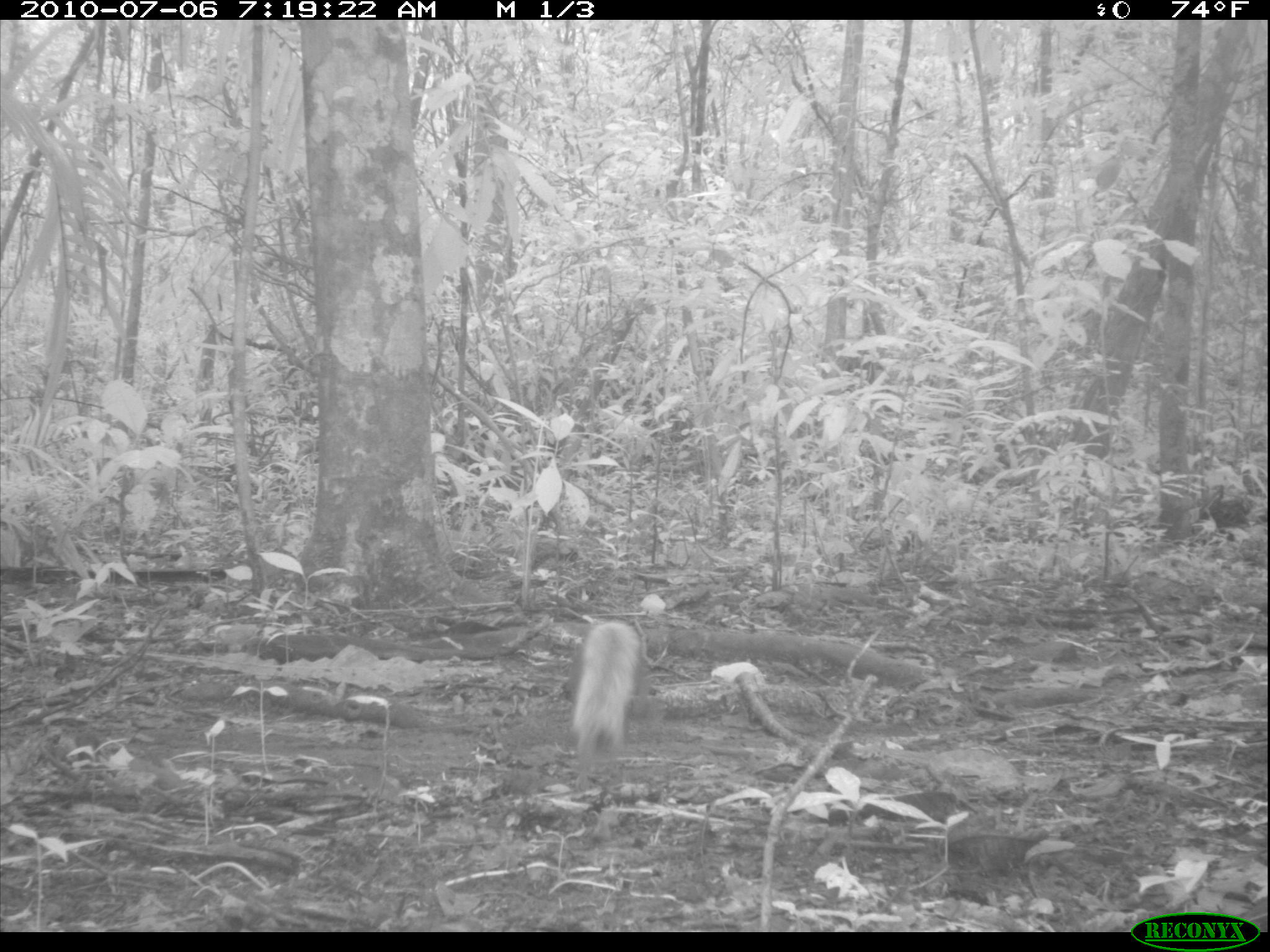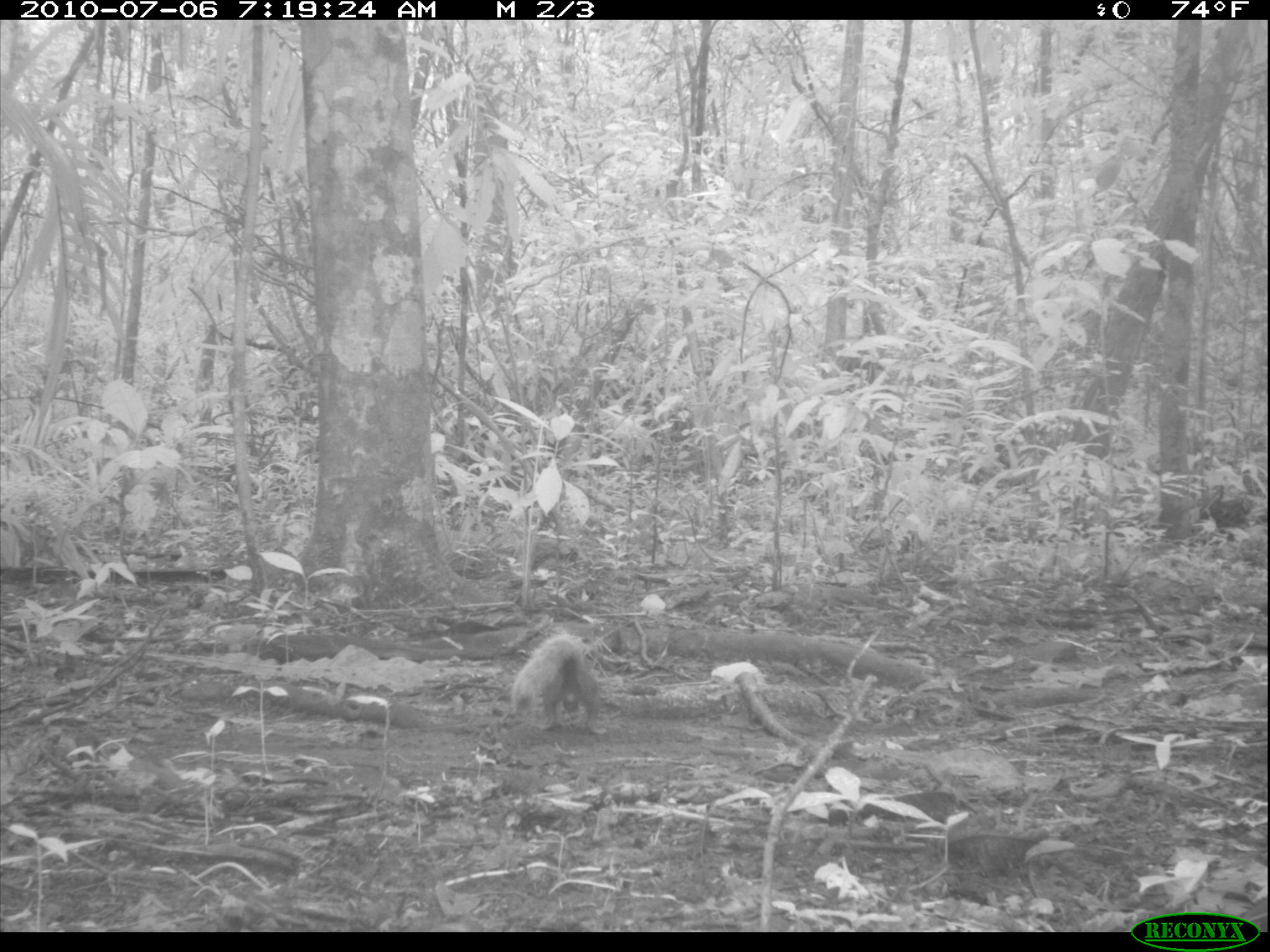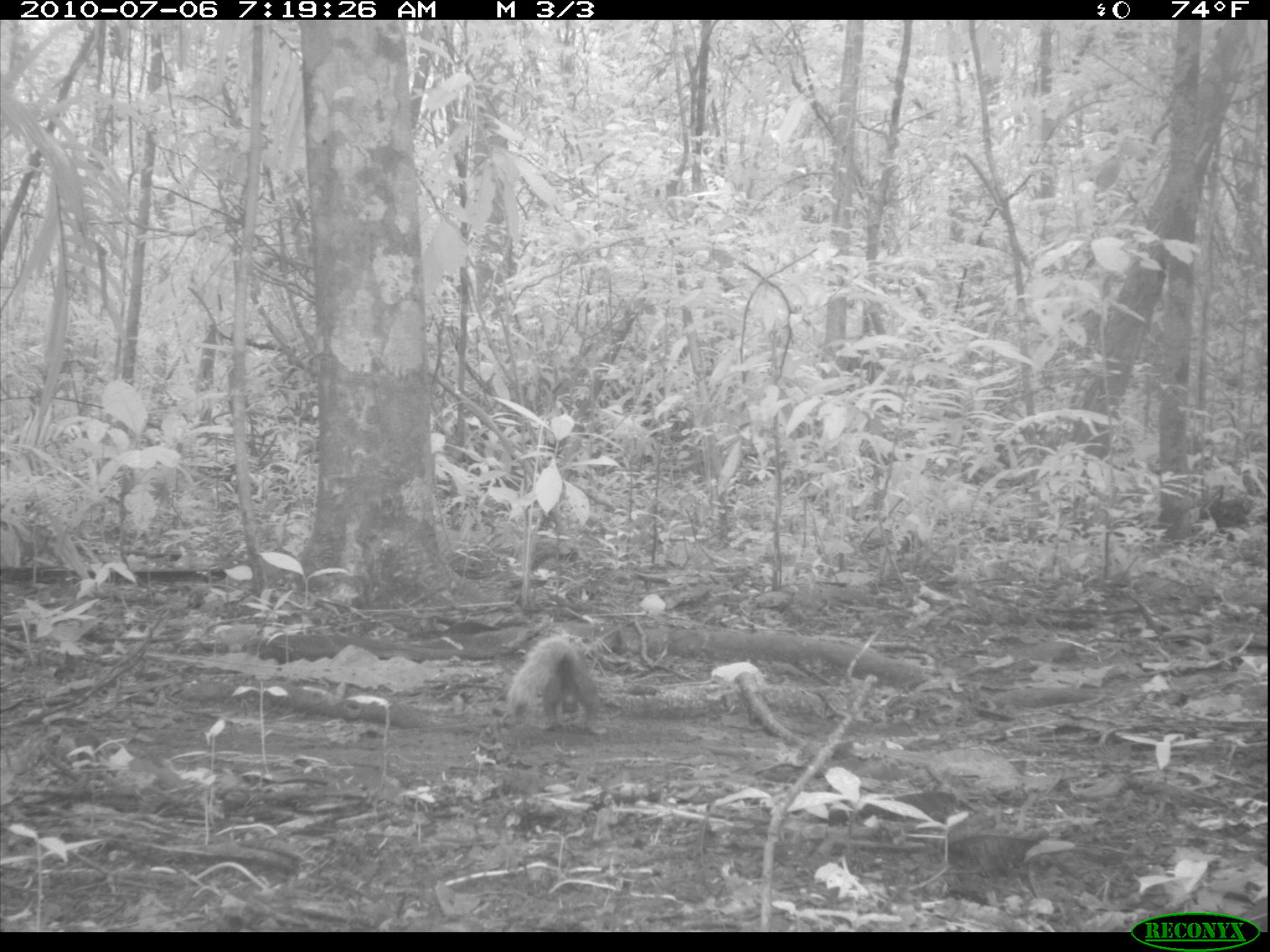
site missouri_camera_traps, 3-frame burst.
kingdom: Animalia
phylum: Chordata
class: Mammalia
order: Rodentia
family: Sciuridae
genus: Tamiasciurus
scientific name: Tamiasciurus hudsonicus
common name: red squirrel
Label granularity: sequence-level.